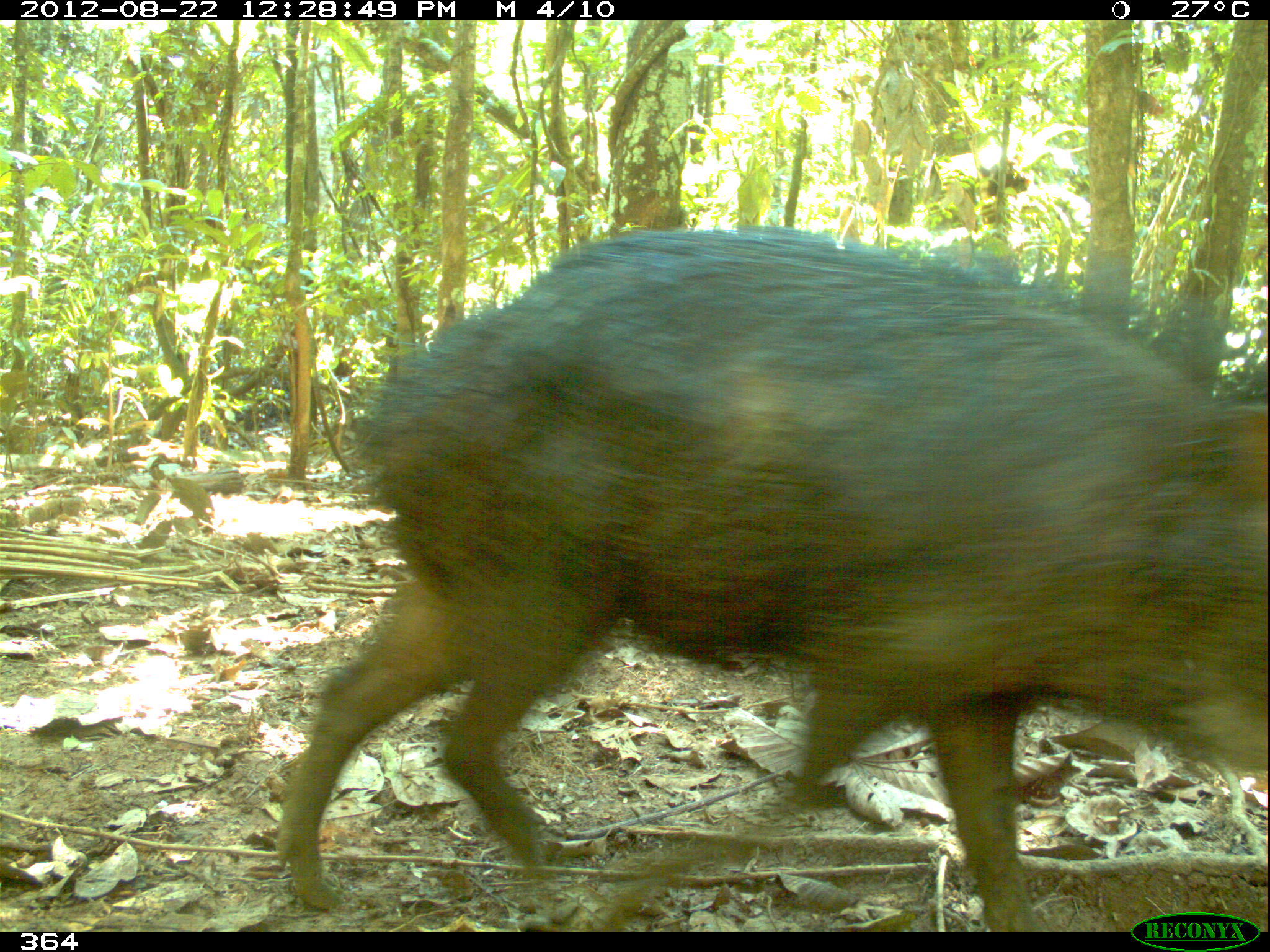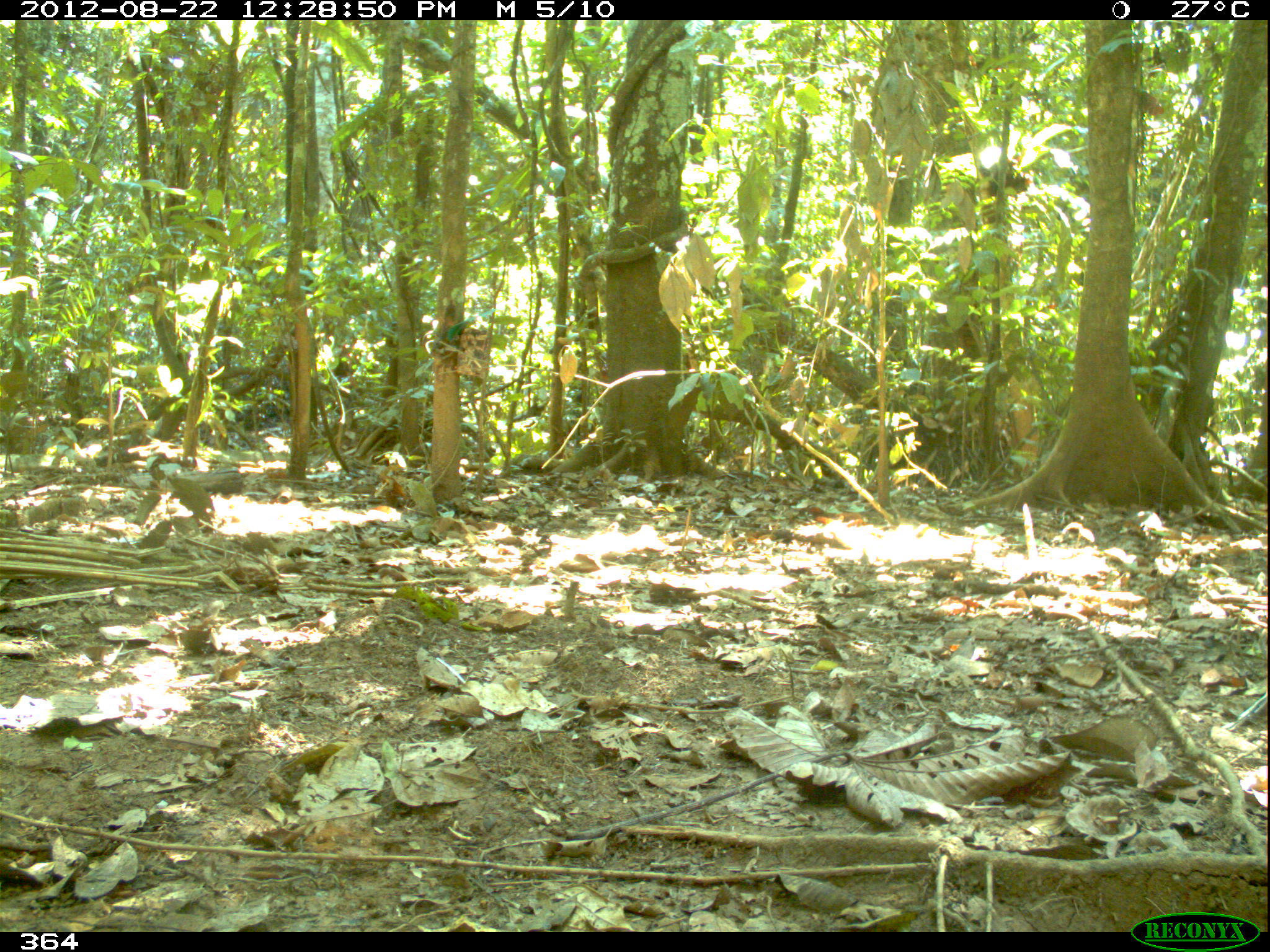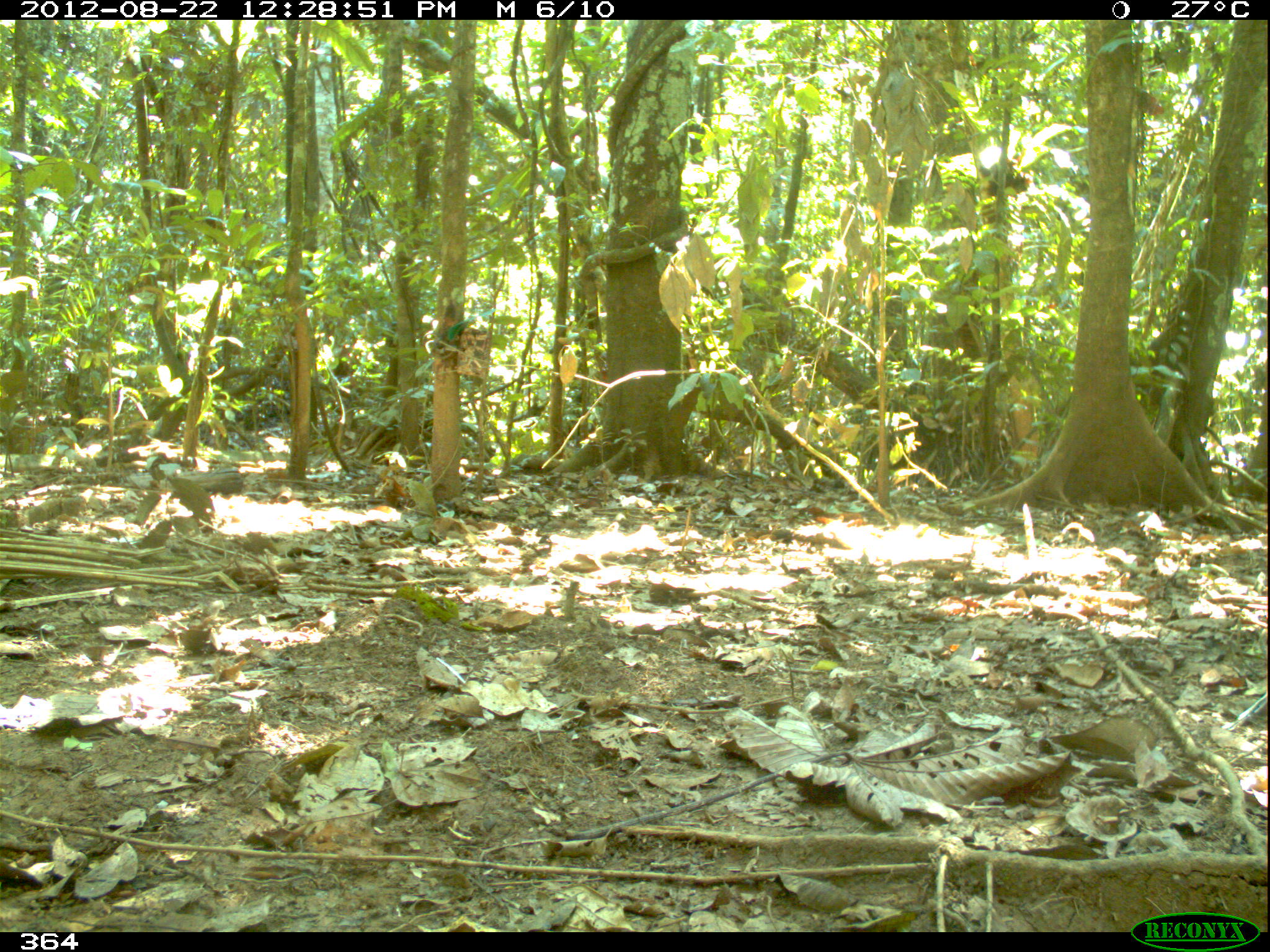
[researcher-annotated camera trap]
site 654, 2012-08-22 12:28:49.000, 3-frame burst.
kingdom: Animalia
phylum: Chordata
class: Mammalia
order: Artiodactyla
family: Tayassuidae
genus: Tayassu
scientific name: Tayassu pecari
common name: white-lipped peccary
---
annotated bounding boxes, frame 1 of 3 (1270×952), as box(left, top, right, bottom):
tayassu pecari: box(276, 222, 1266, 932)